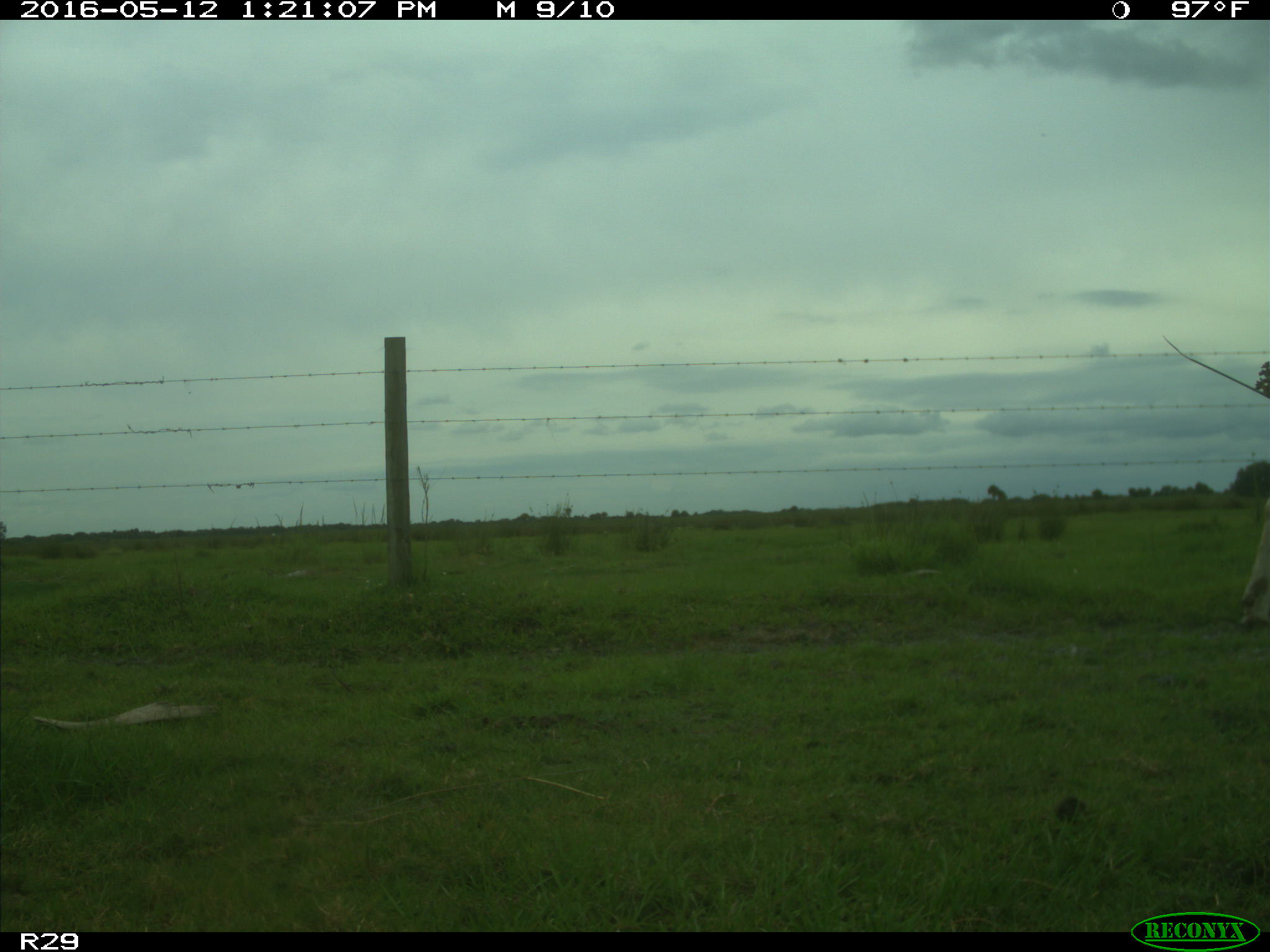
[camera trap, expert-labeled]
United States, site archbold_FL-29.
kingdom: Animalia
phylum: Chordata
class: Mammalia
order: Artiodactyla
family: Bovidae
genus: Bos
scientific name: Bos taurus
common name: domestic cow